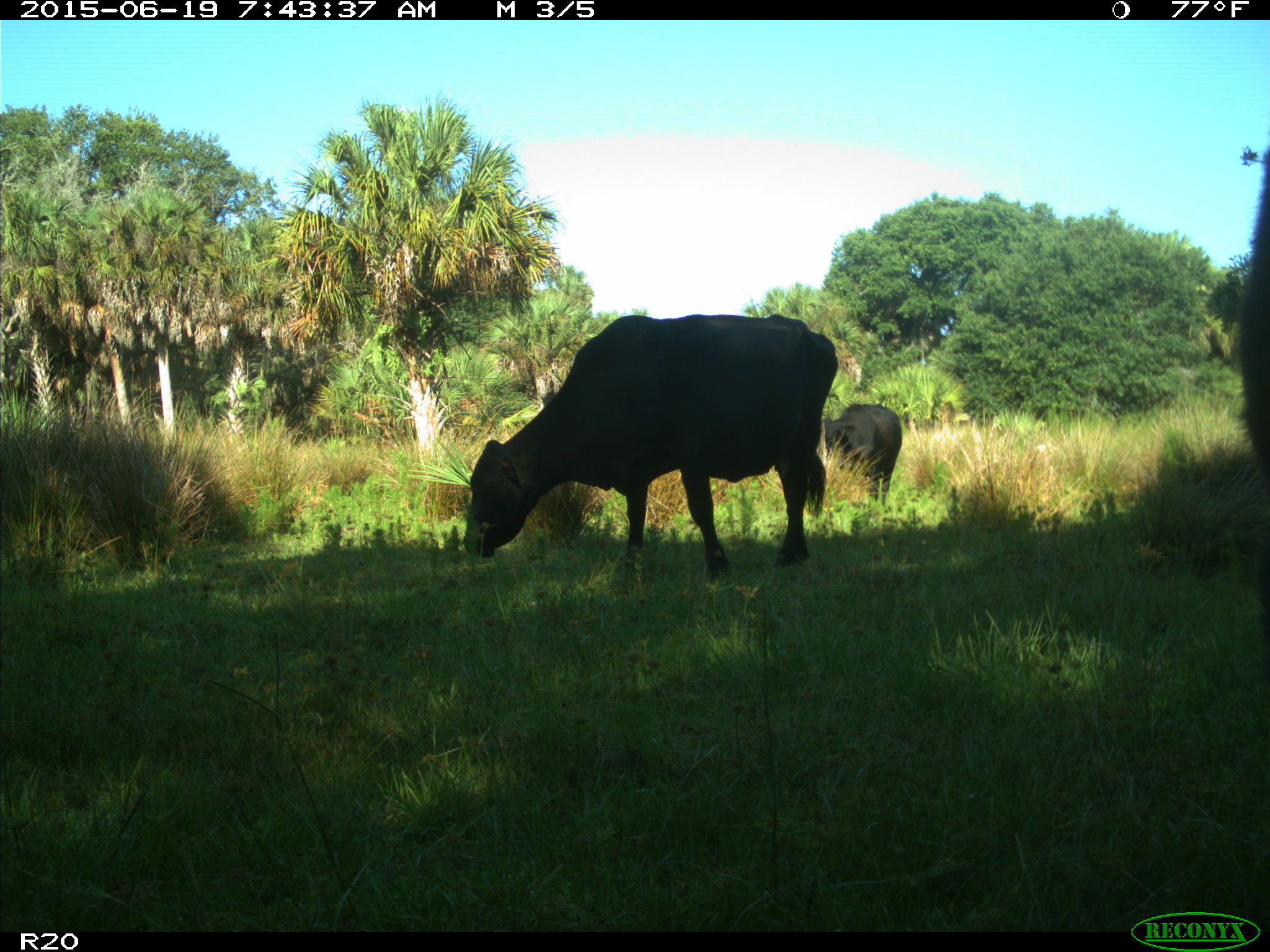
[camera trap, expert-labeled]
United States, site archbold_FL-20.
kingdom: Animalia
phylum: Chordata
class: Mammalia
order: Artiodactyla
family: Bovidae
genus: Bos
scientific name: Bos taurus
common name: domestic cow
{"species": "Bos taurus (domestic cow)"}